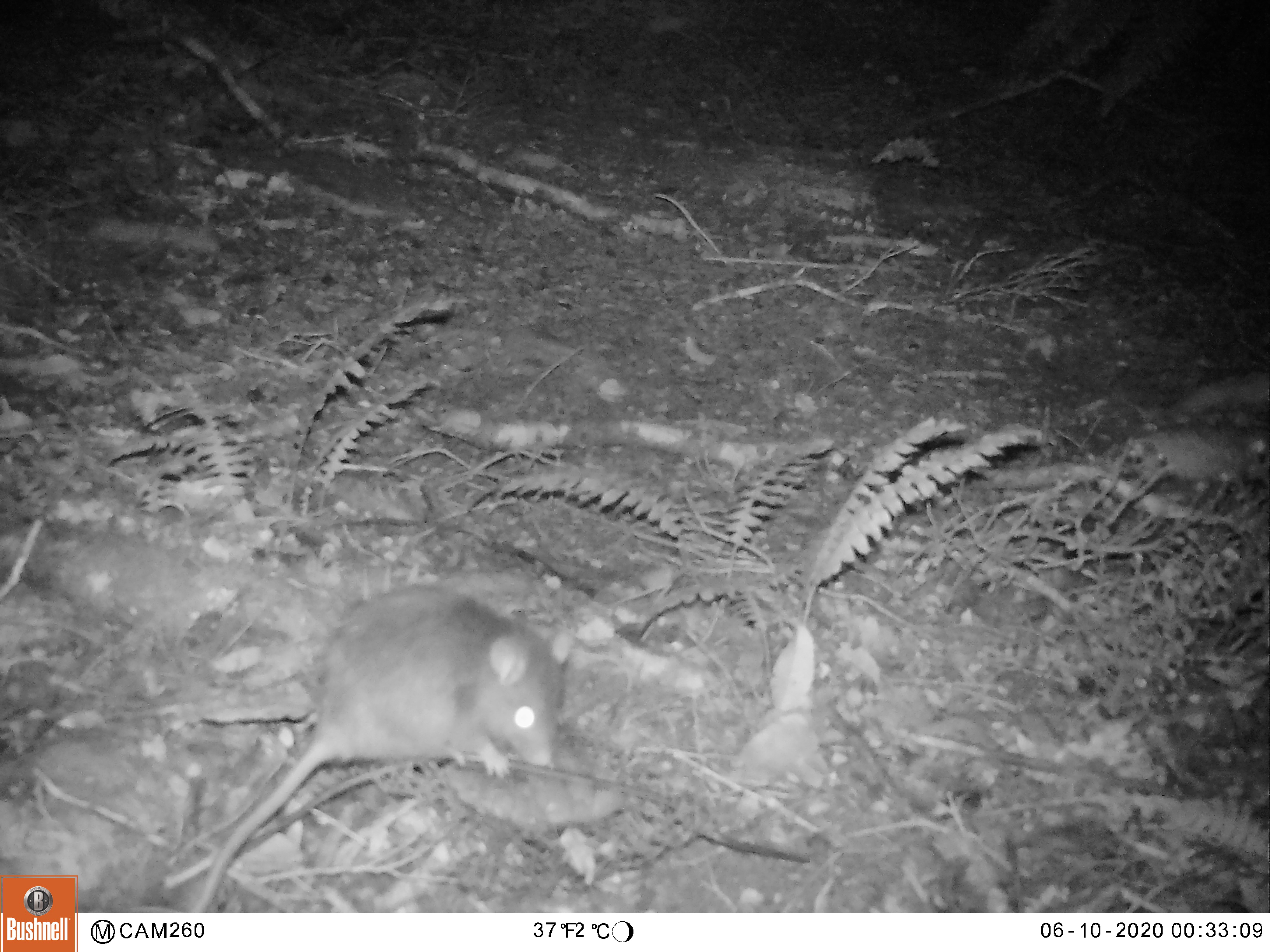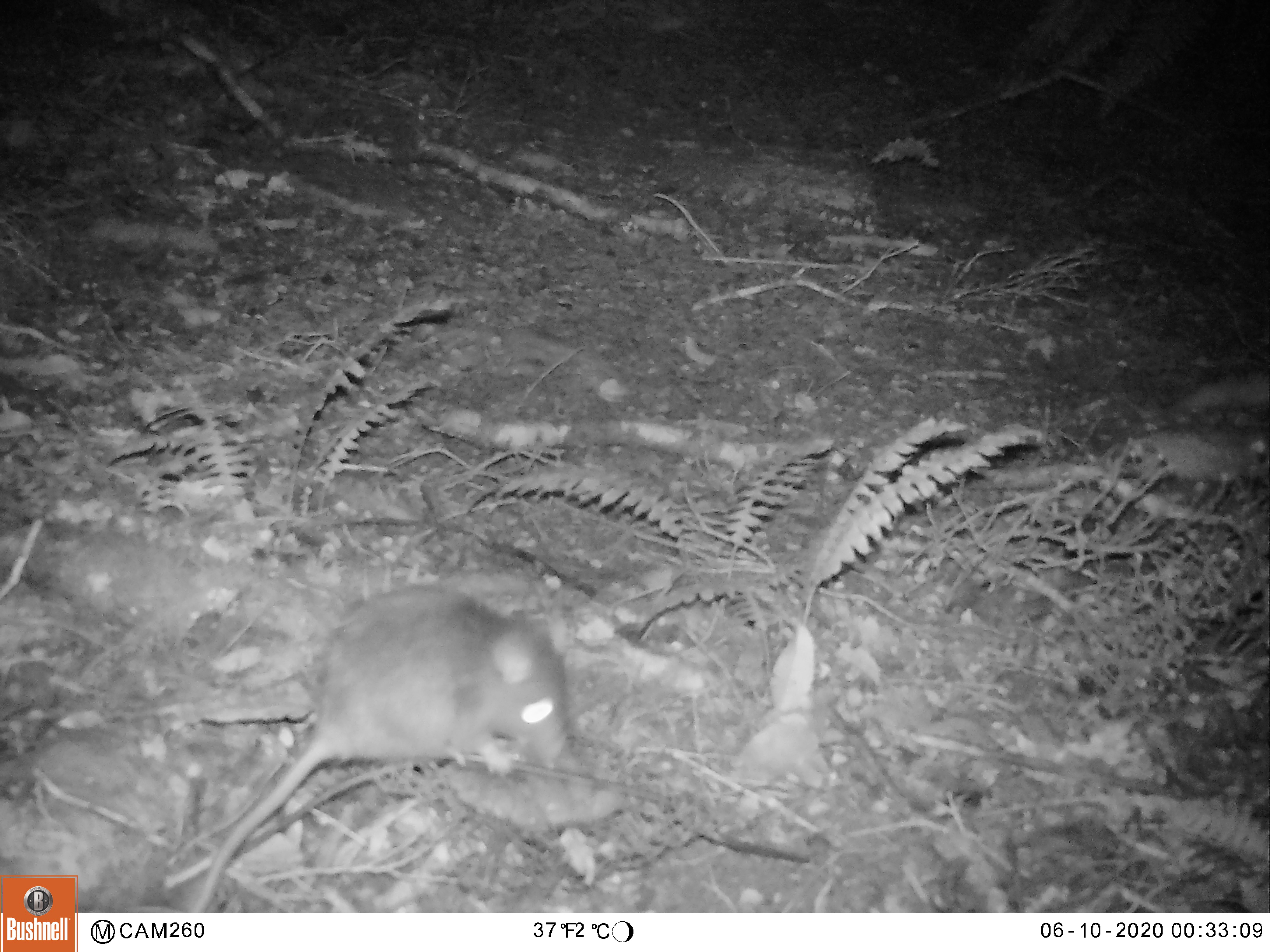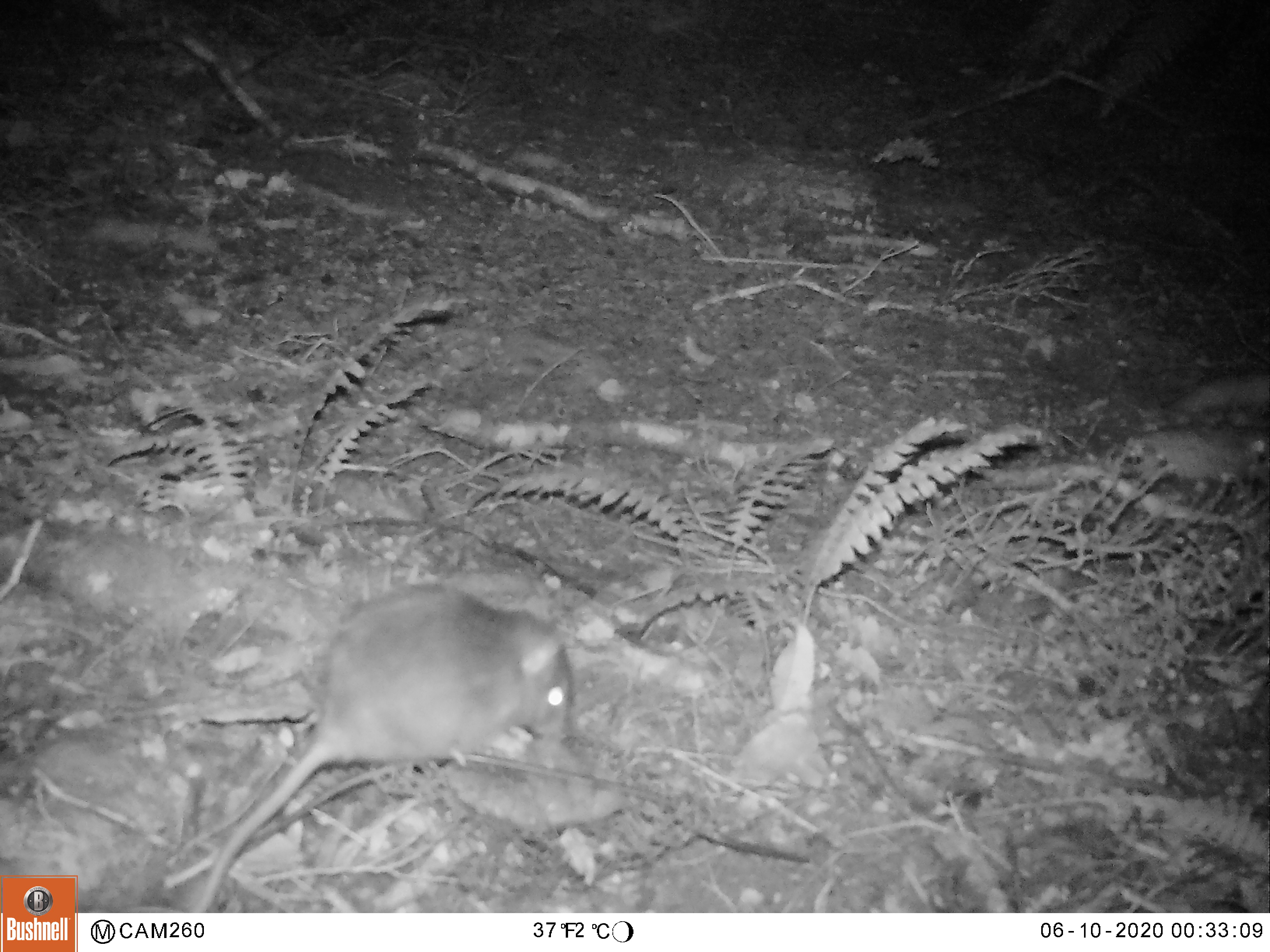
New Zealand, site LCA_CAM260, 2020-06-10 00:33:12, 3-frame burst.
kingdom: Animalia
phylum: Chordata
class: Mammalia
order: Rodentia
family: Muridae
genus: Rattus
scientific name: Rattus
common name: rat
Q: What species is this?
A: Rat (Rattus).